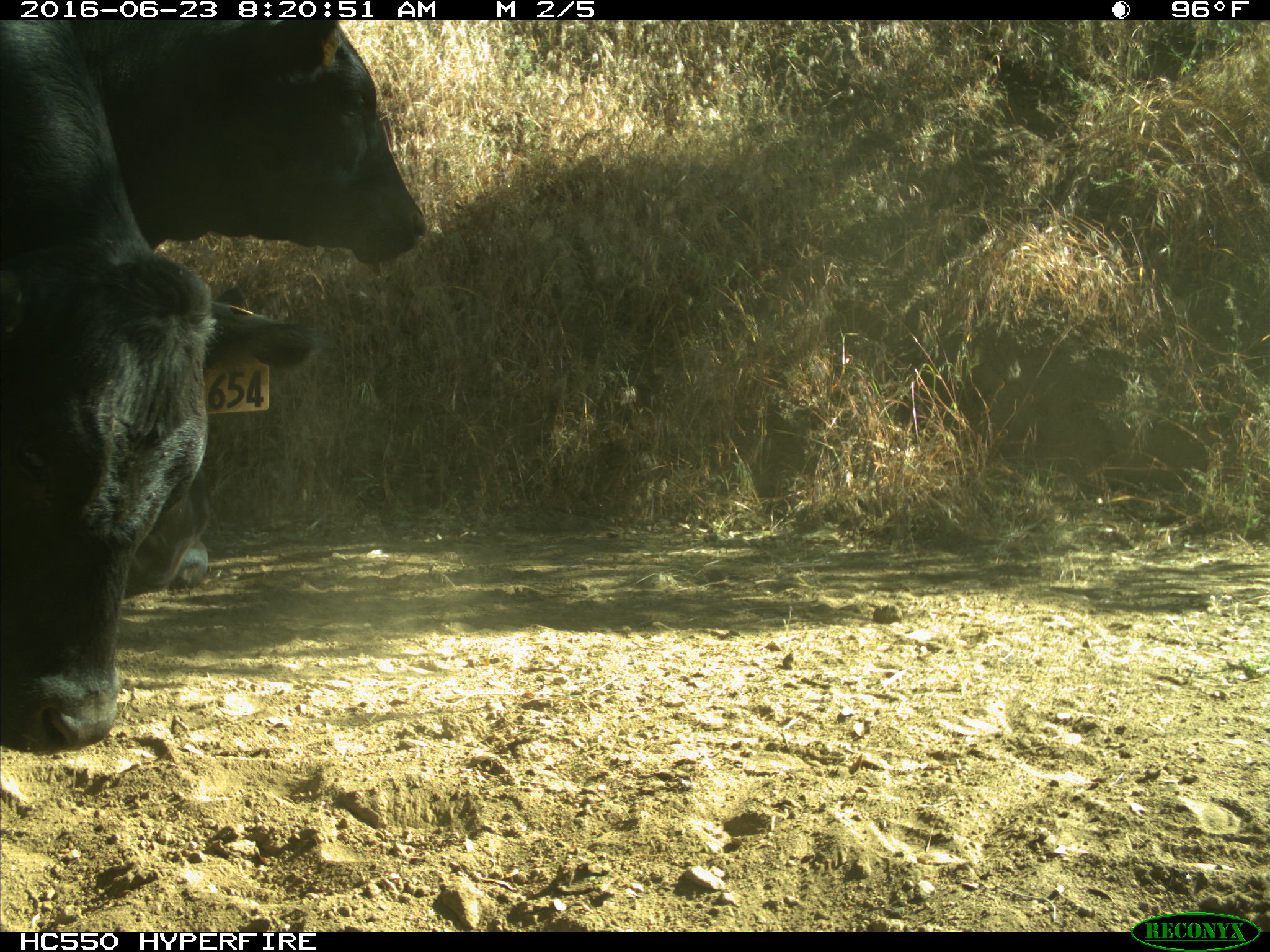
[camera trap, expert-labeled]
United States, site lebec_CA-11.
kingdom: Animalia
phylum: Chordata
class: Mammalia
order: Artiodactyla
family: Bovidae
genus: Bos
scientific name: Bos taurus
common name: domestic cow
Bos taurus (domestic cow).